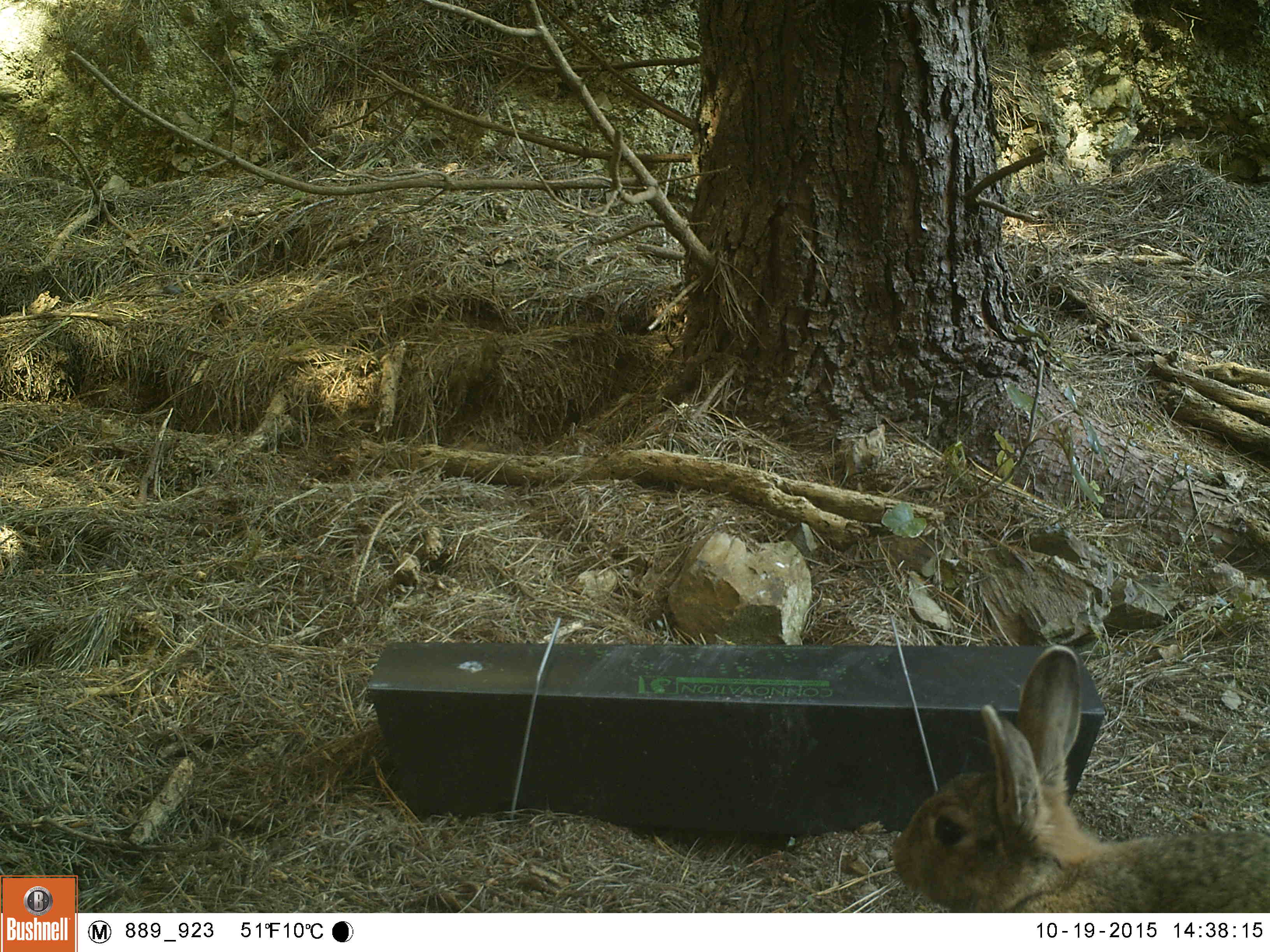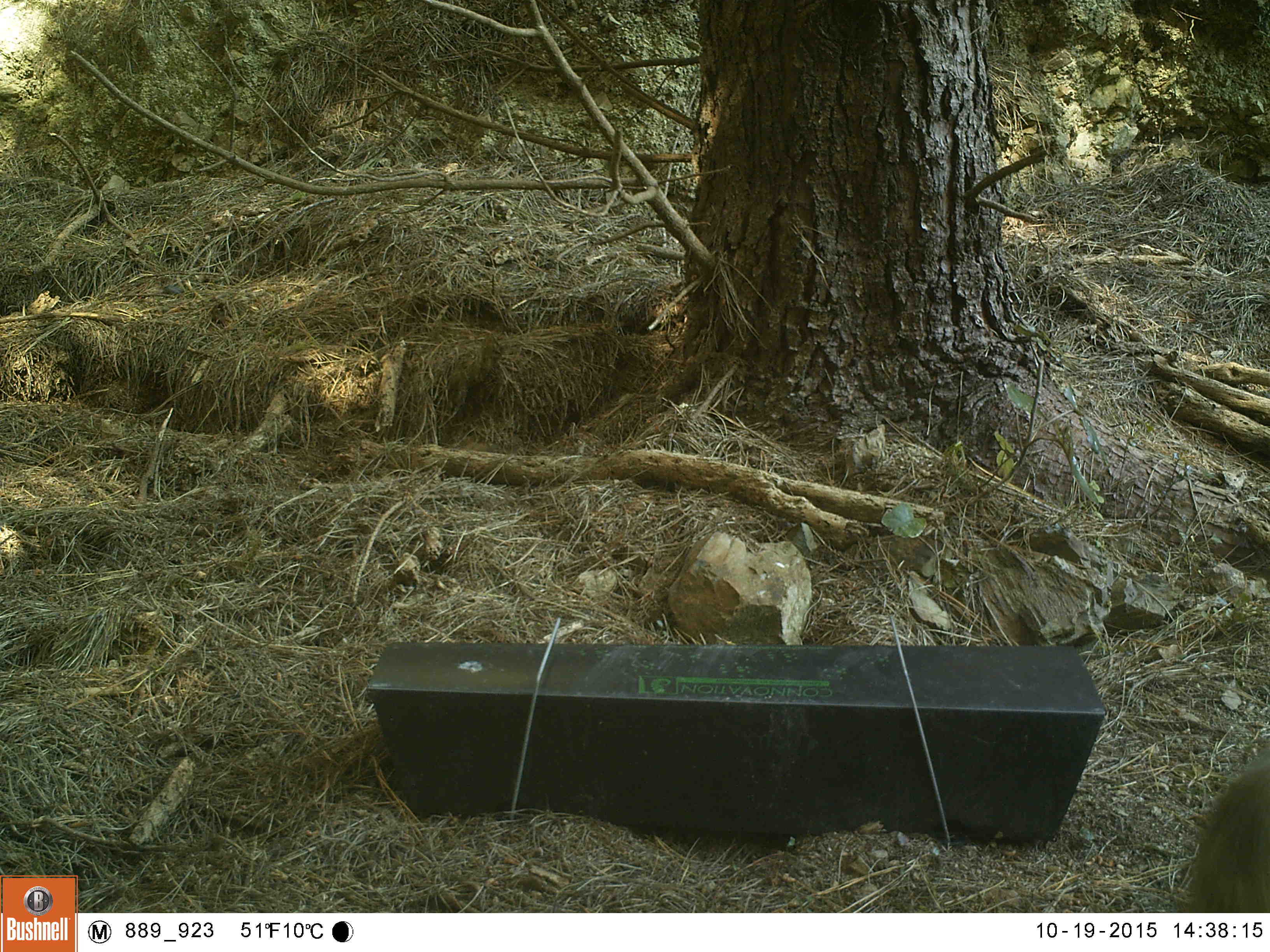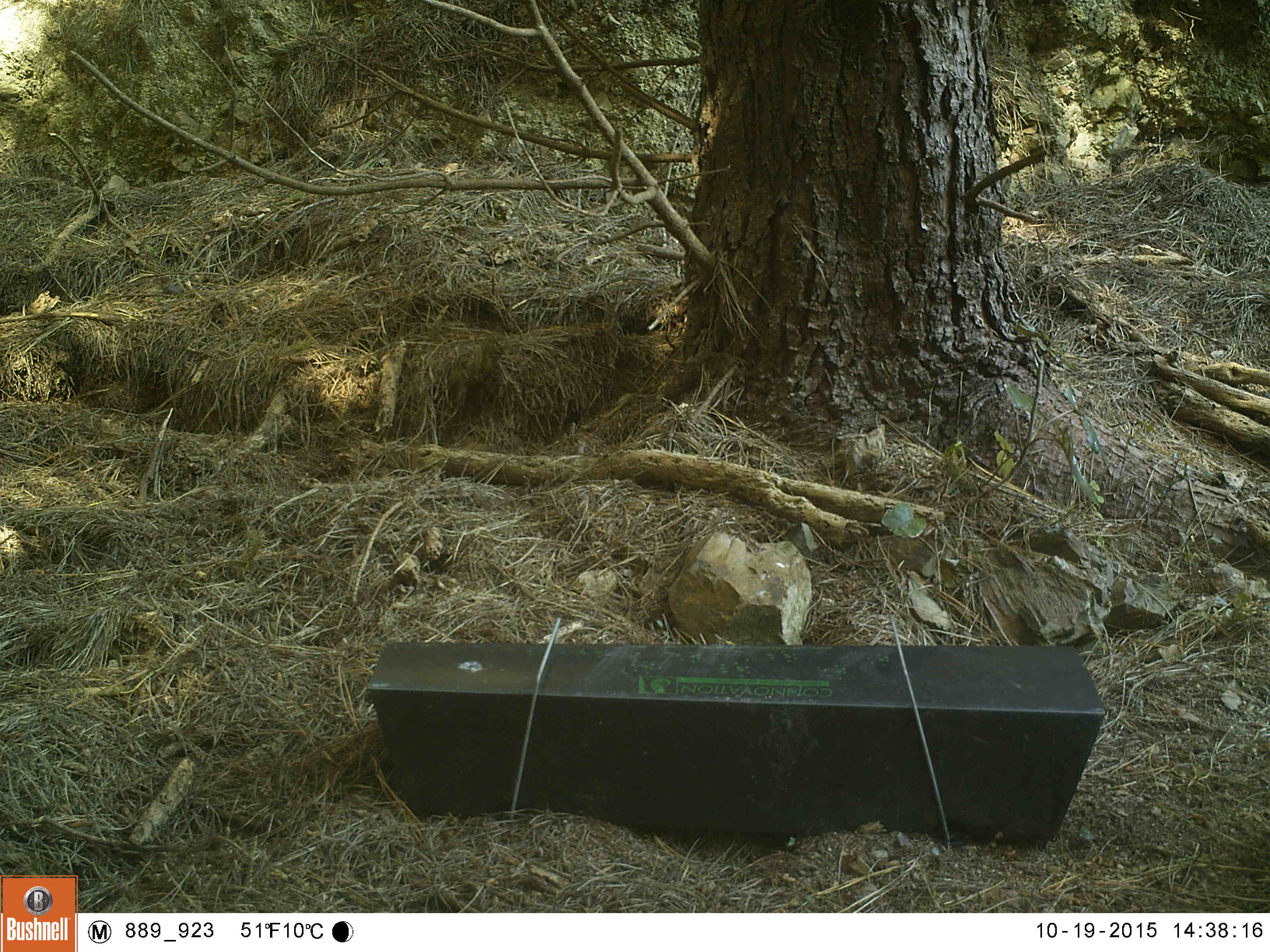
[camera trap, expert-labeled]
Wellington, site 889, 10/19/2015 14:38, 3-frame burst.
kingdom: Animalia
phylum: Chordata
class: Mammalia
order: Lagomorpha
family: Leporidae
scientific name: Leporidae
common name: rabbit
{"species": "rabbit (Leporidae)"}